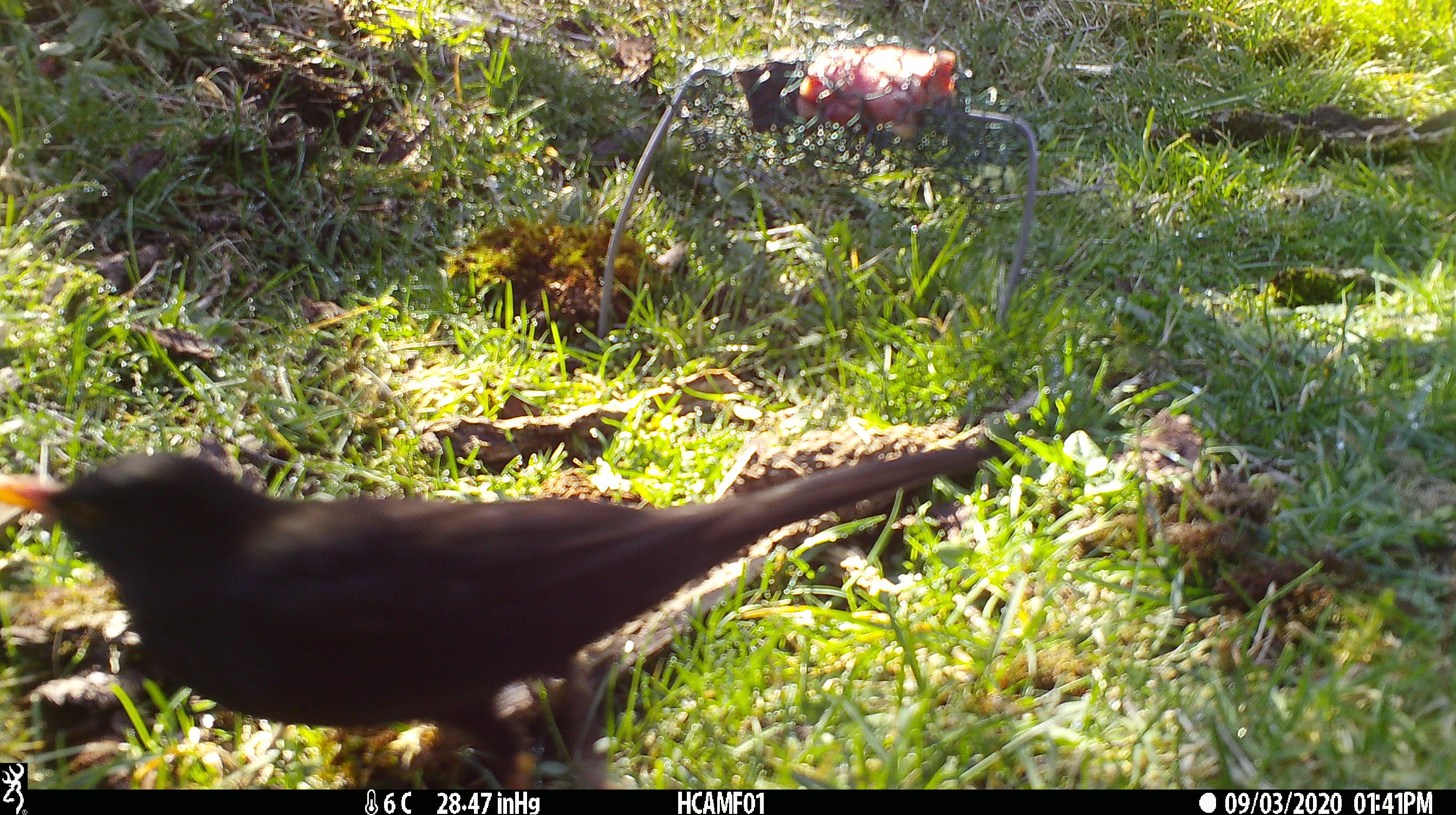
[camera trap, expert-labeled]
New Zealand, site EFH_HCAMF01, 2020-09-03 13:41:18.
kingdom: Animalia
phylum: Chordata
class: Aves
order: Passeriformes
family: Turdidae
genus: Turdus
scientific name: Turdus merula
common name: eurasian blackbird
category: blackbird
Blackbird (eurasian blackbird) (Turdus merula).